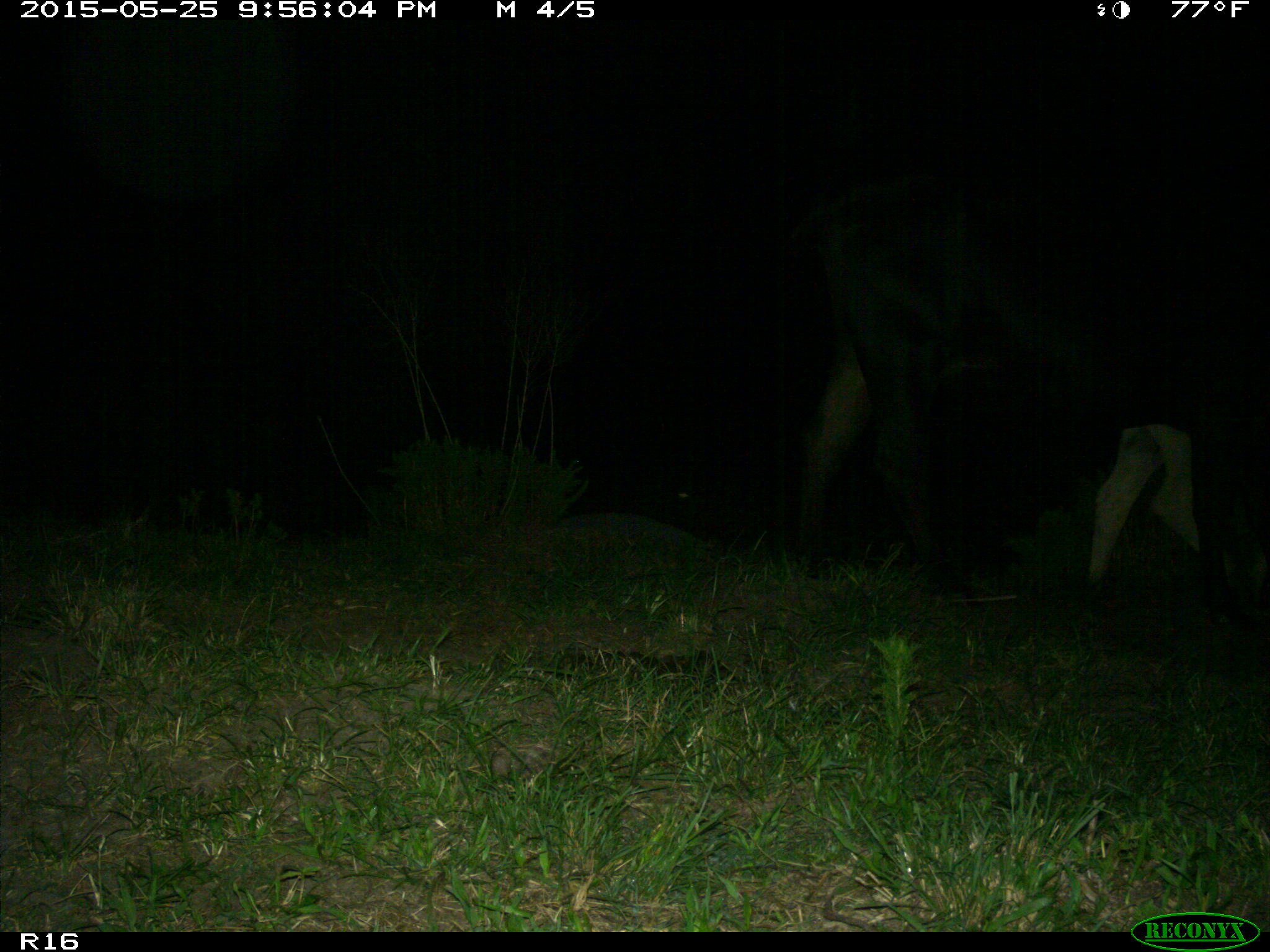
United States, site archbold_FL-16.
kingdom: Animalia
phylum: Chordata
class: Mammalia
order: Artiodactyla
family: Bovidae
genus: Bos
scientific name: Bos taurus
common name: domestic cow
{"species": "Bos taurus (domestic cow)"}